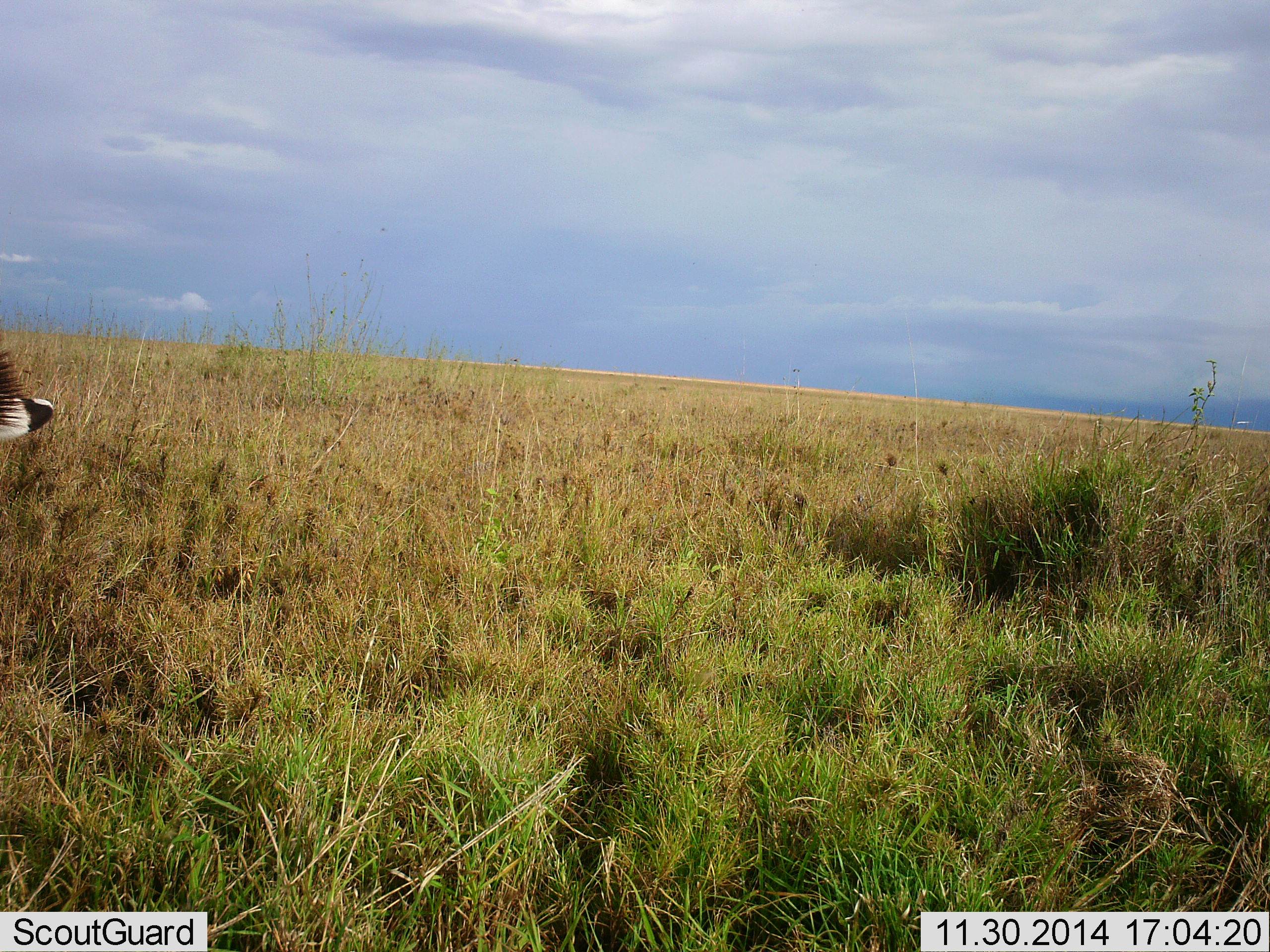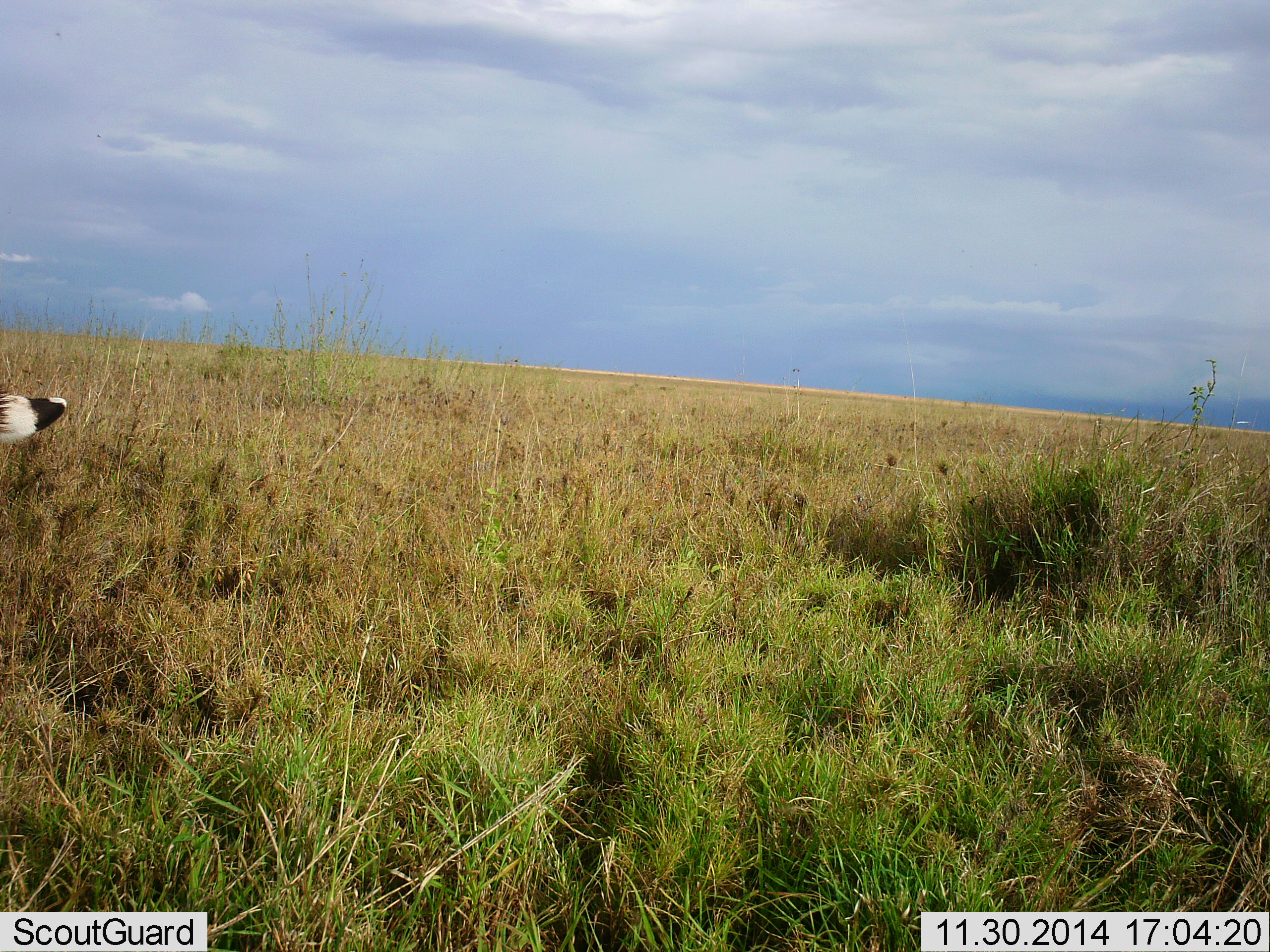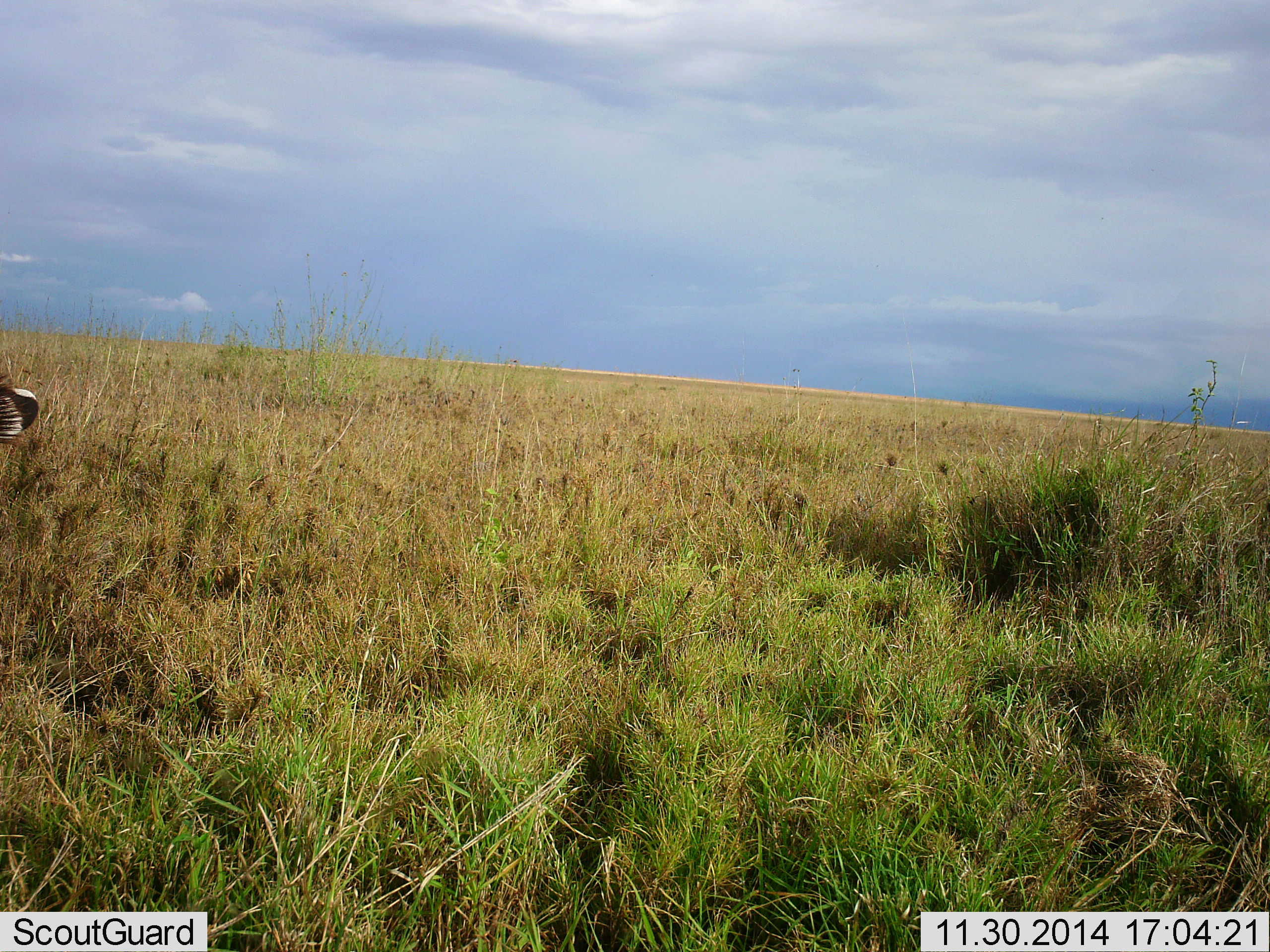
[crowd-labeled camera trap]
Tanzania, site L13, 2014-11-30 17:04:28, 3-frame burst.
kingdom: Animalia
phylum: Chordata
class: Aves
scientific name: Aves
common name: bird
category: otherbird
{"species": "otherbird (bird) (Aves)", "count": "1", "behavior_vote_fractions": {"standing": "33%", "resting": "0%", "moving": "67%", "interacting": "0%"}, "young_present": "0%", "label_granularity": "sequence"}